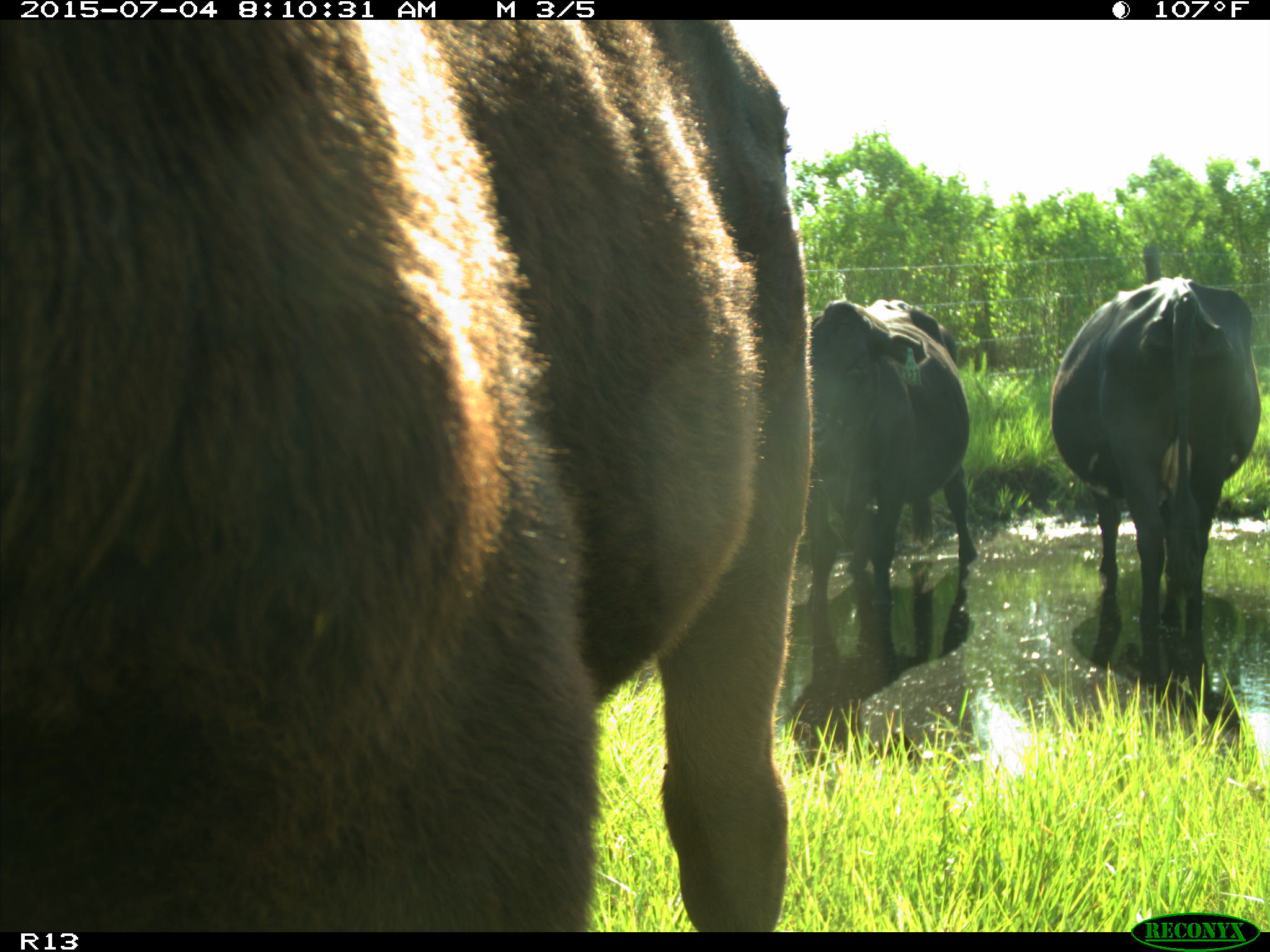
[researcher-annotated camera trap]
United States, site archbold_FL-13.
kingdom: Animalia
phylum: Chordata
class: Mammalia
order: Artiodactyla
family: Bovidae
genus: Bos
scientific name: Bos taurus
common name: domestic cow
Bos taurus (domestic cow).